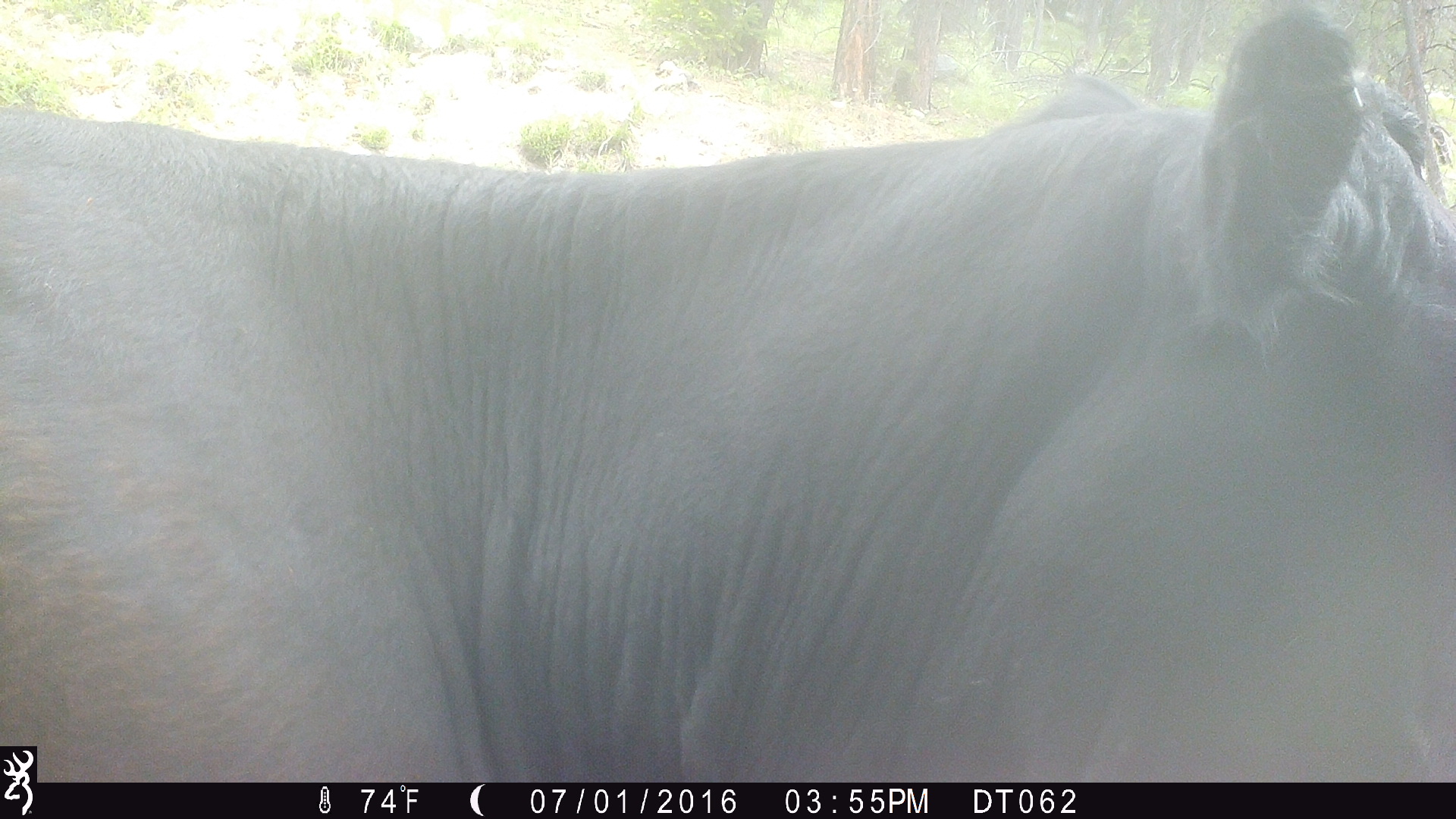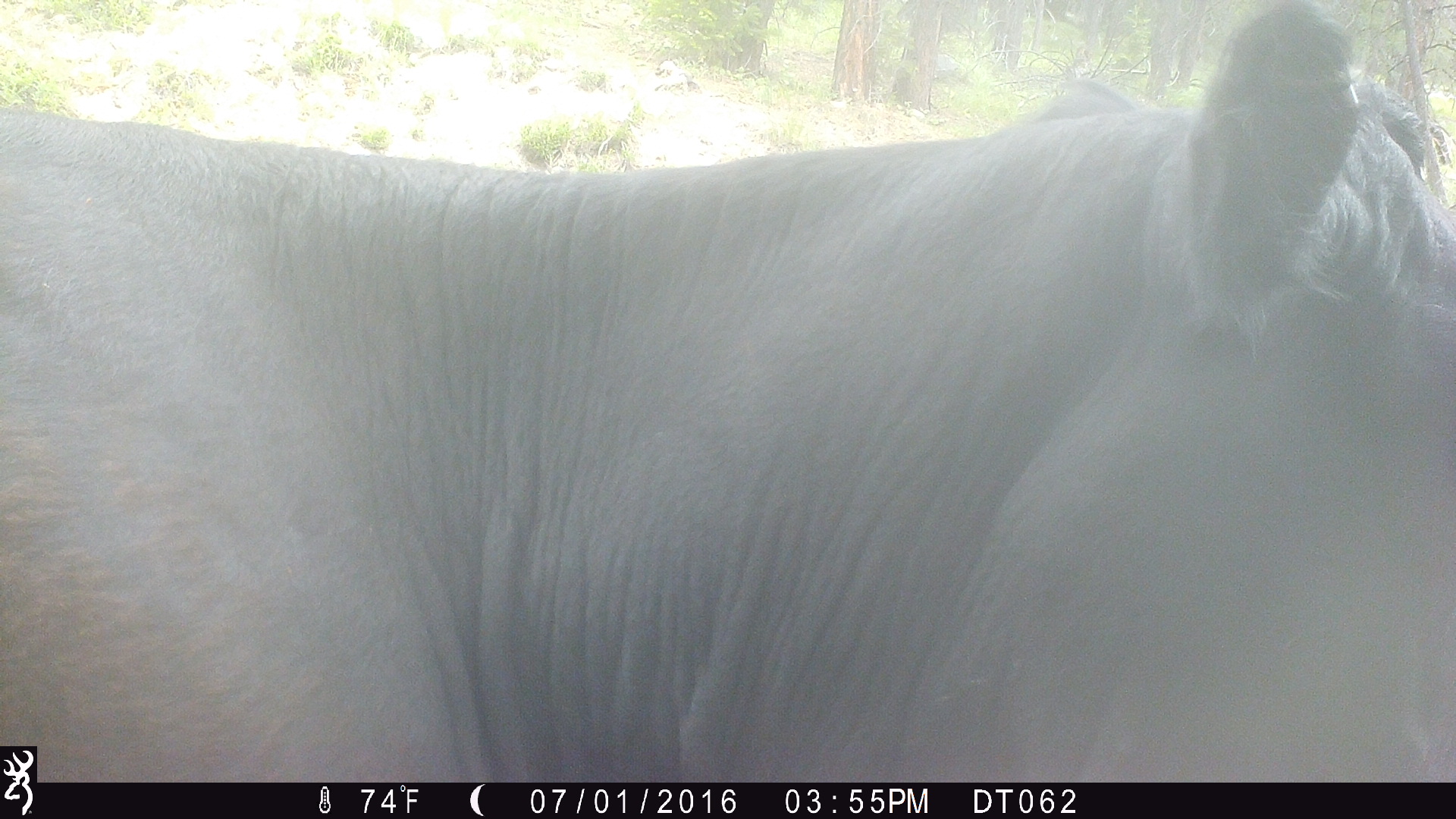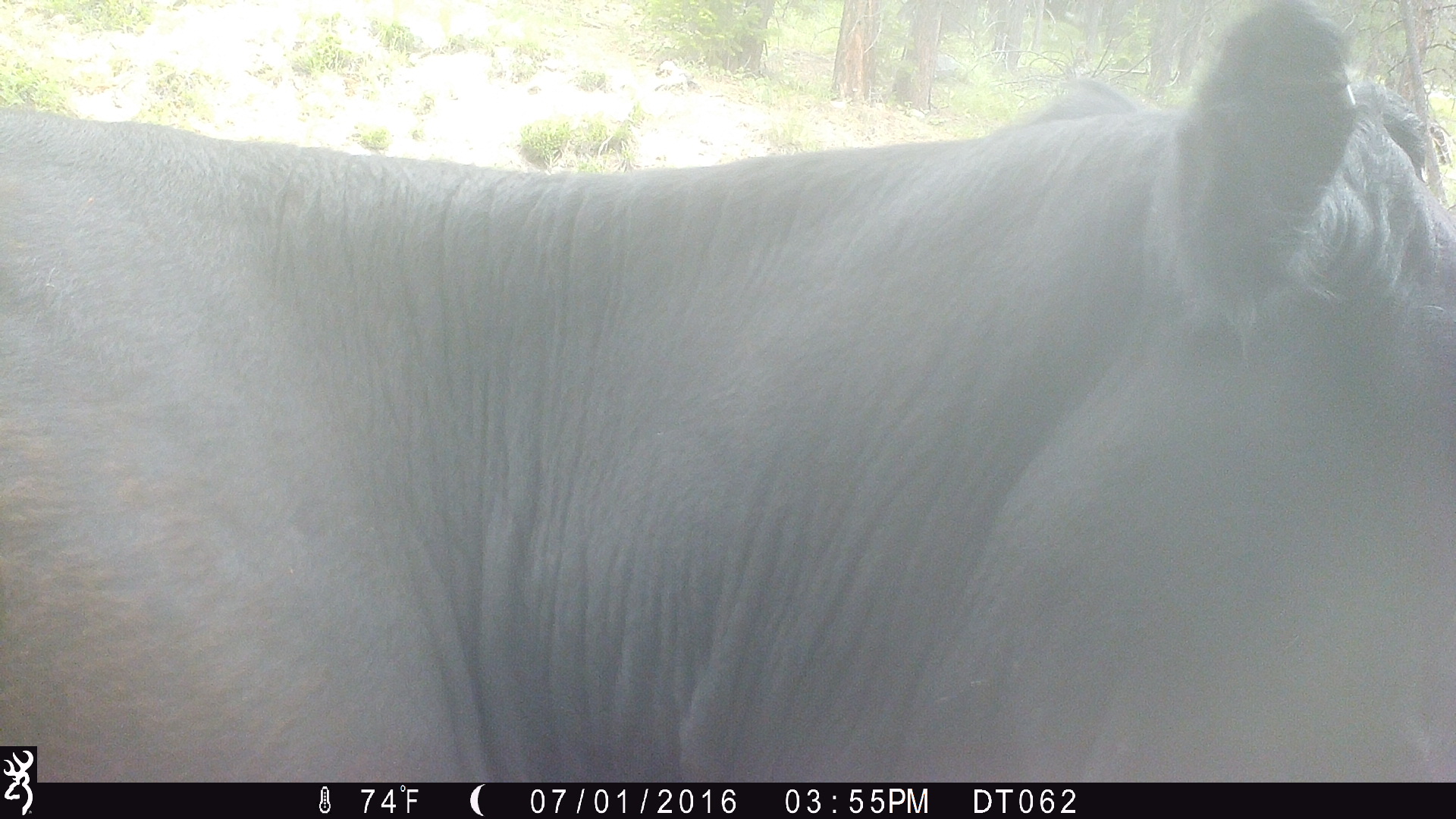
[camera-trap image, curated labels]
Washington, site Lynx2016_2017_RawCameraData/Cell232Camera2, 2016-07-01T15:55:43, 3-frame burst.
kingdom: Animalia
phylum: Chordata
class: Mammalia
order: Artiodactyla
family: Bovidae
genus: Bos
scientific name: Bos taurus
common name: domestic cattle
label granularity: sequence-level